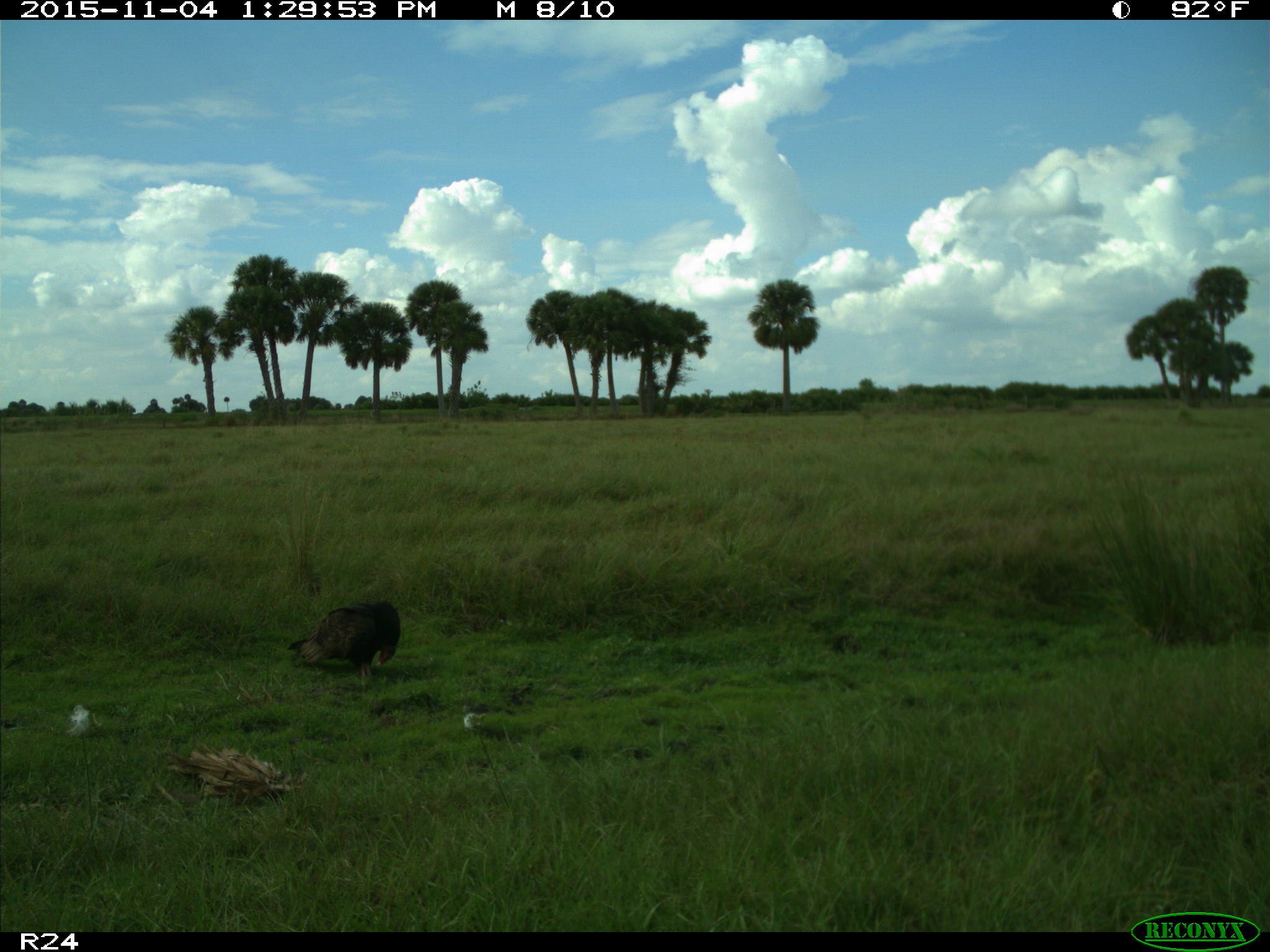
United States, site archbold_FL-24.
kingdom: Animalia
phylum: Chordata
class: Aves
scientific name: Aves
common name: birds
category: unidentified bird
Unidentified bird (birds) (Aves).